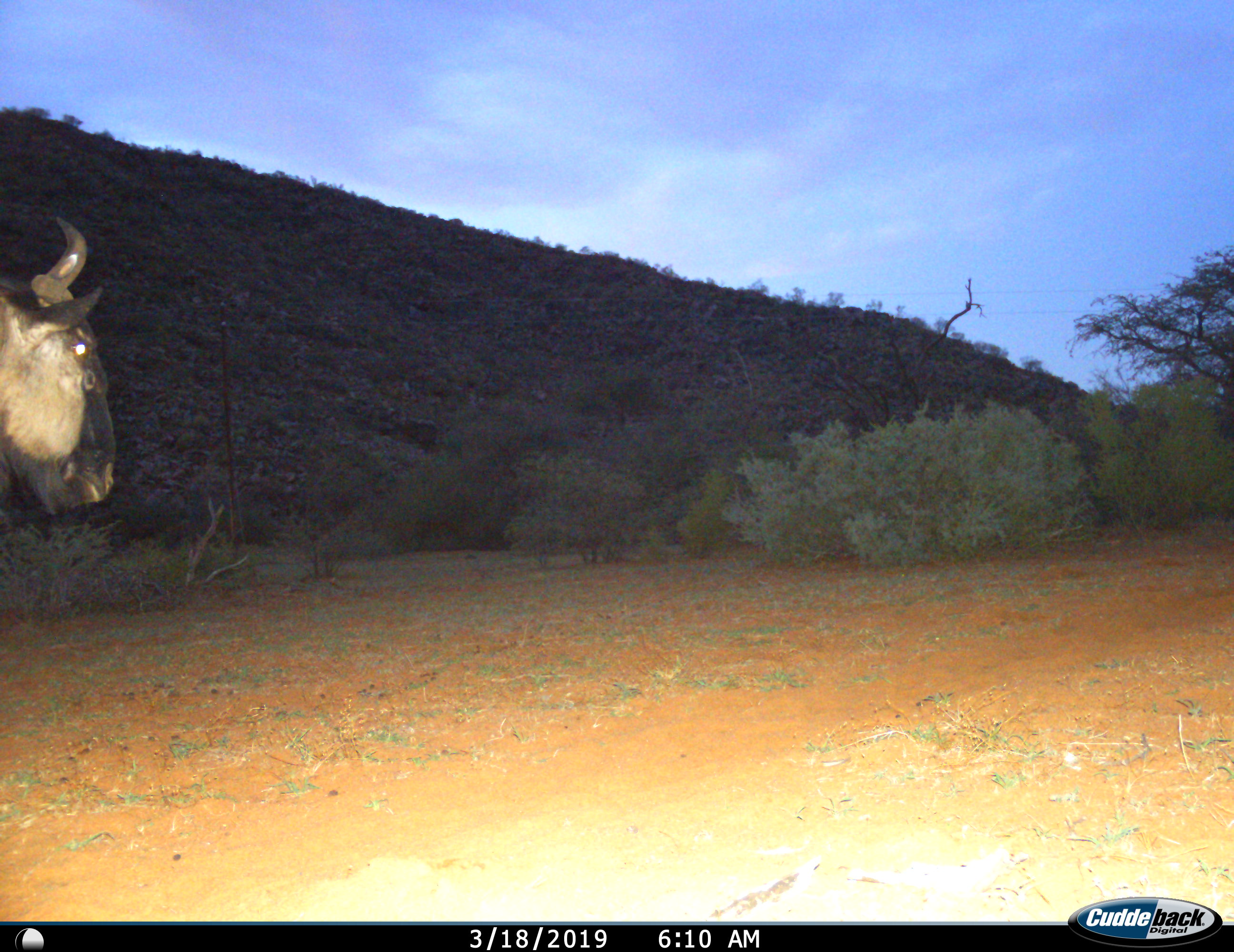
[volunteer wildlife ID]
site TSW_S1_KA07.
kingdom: Animalia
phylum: Chordata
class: Mammalia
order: Artiodactyla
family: Bovidae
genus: Connochaetes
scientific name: Connochaetes taurinus taurinus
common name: blue wildebeest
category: wildebeestblue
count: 1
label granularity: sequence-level